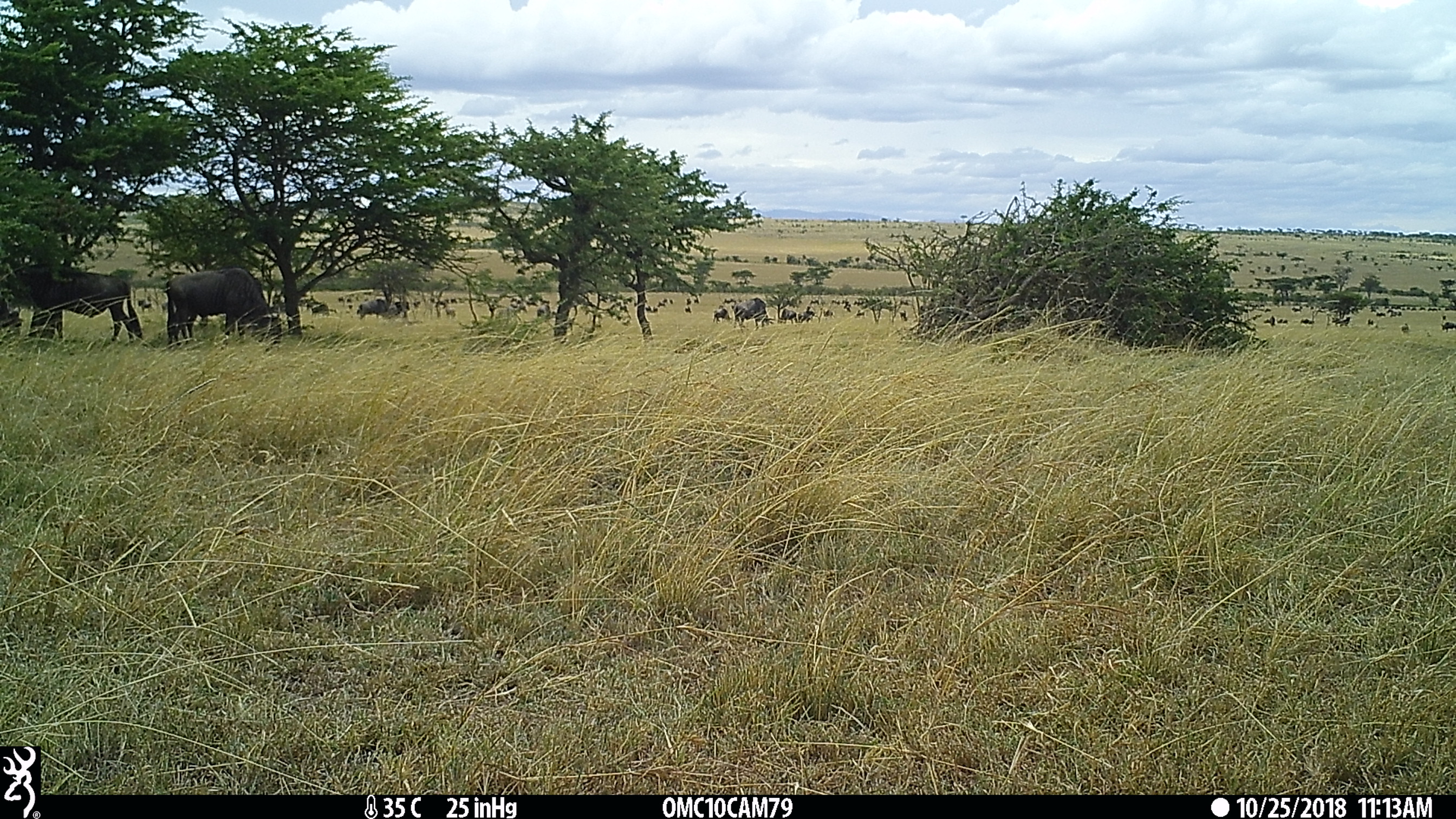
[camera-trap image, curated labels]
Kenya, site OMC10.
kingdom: Animalia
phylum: Chordata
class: Mammalia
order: Artiodactyla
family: Bovidae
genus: Connochaetes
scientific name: Connochaetes taurinus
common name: blue wildebeest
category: wildebeest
Wildebeest (blue wildebeest) (Connochaetes taurinus).